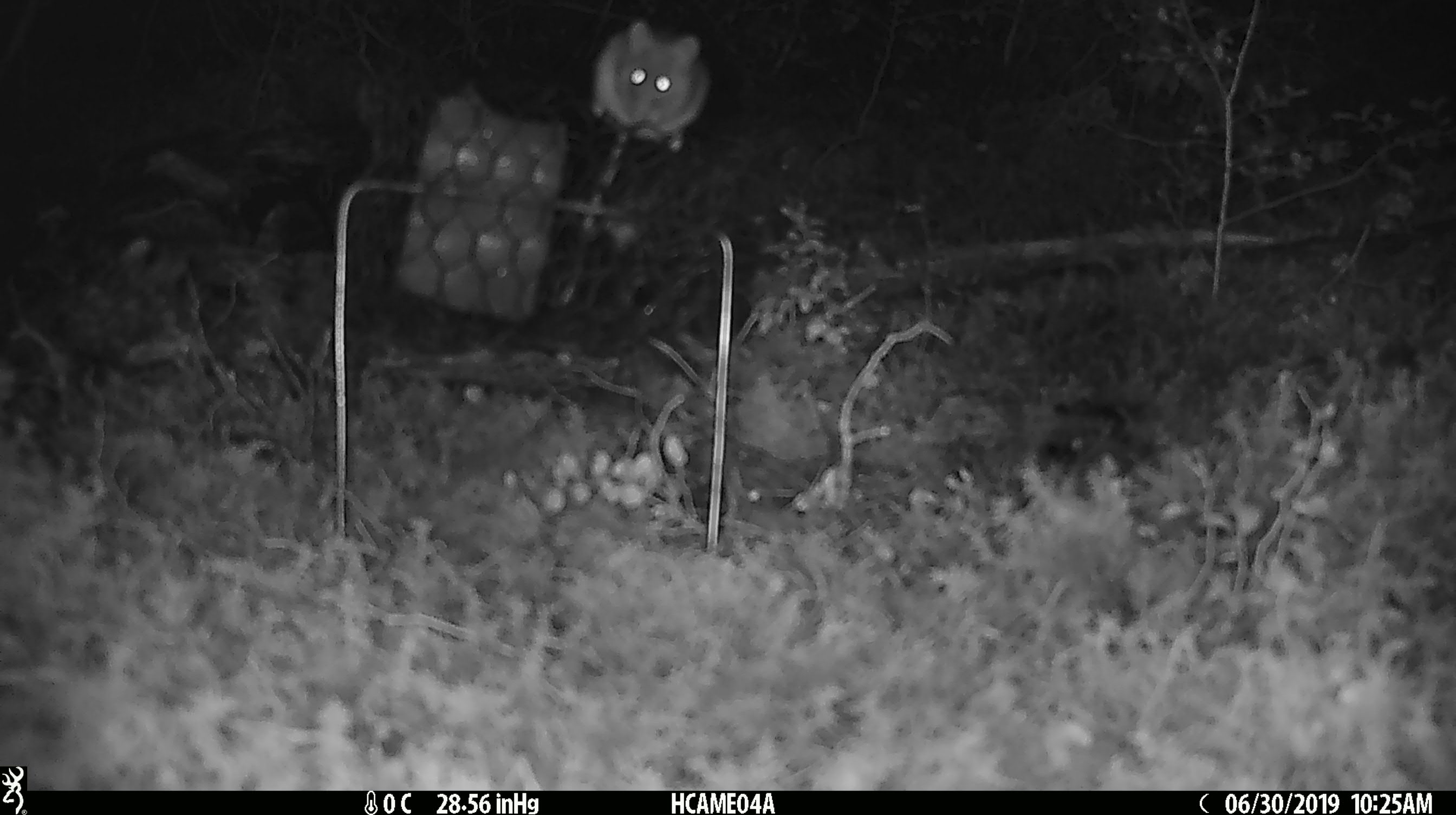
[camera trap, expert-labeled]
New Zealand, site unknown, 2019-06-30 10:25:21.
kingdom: Animalia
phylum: Chordata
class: Mammalia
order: Rodentia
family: Muridae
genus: Mus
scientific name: Mus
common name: mouse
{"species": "mouse (Mus)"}